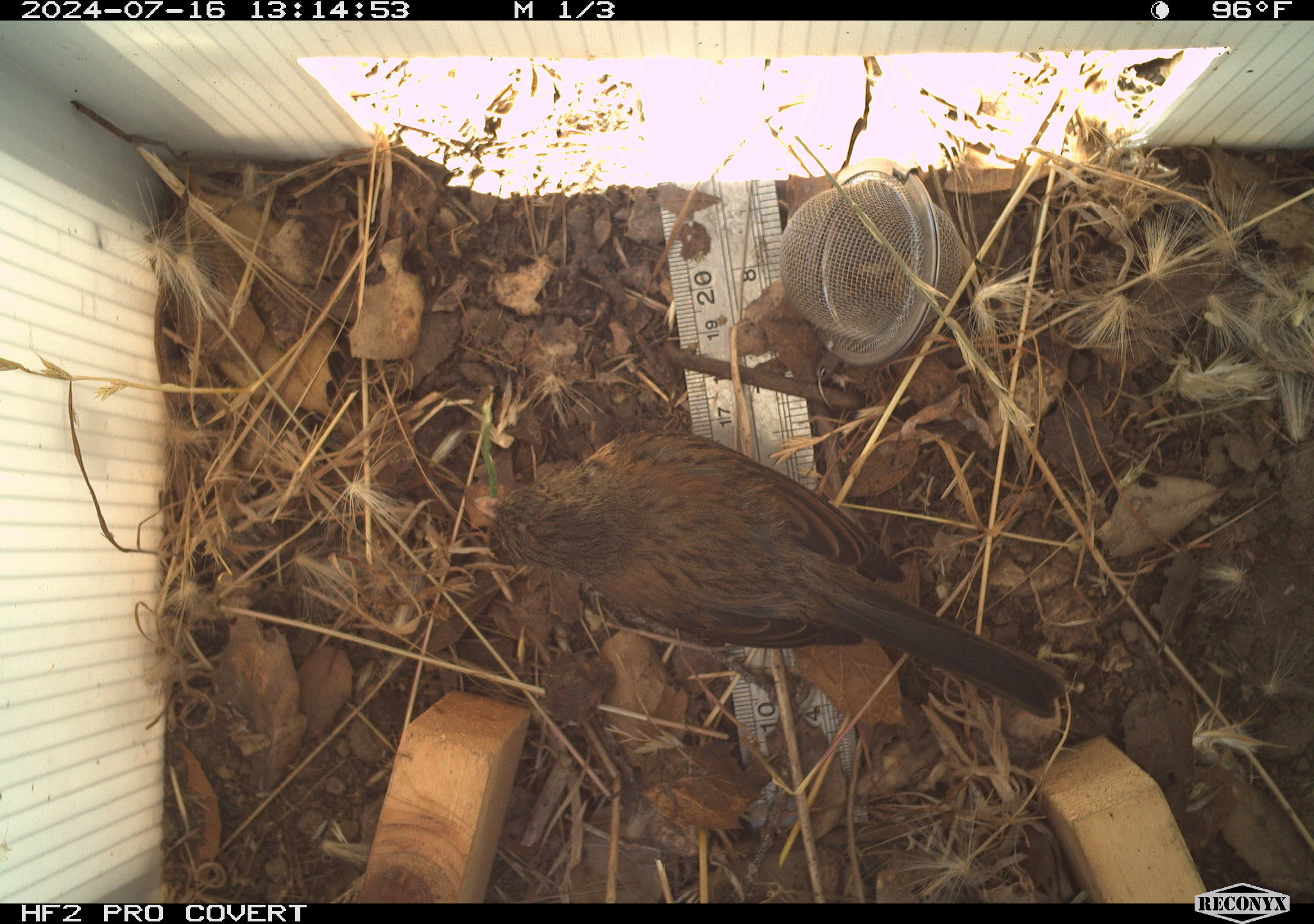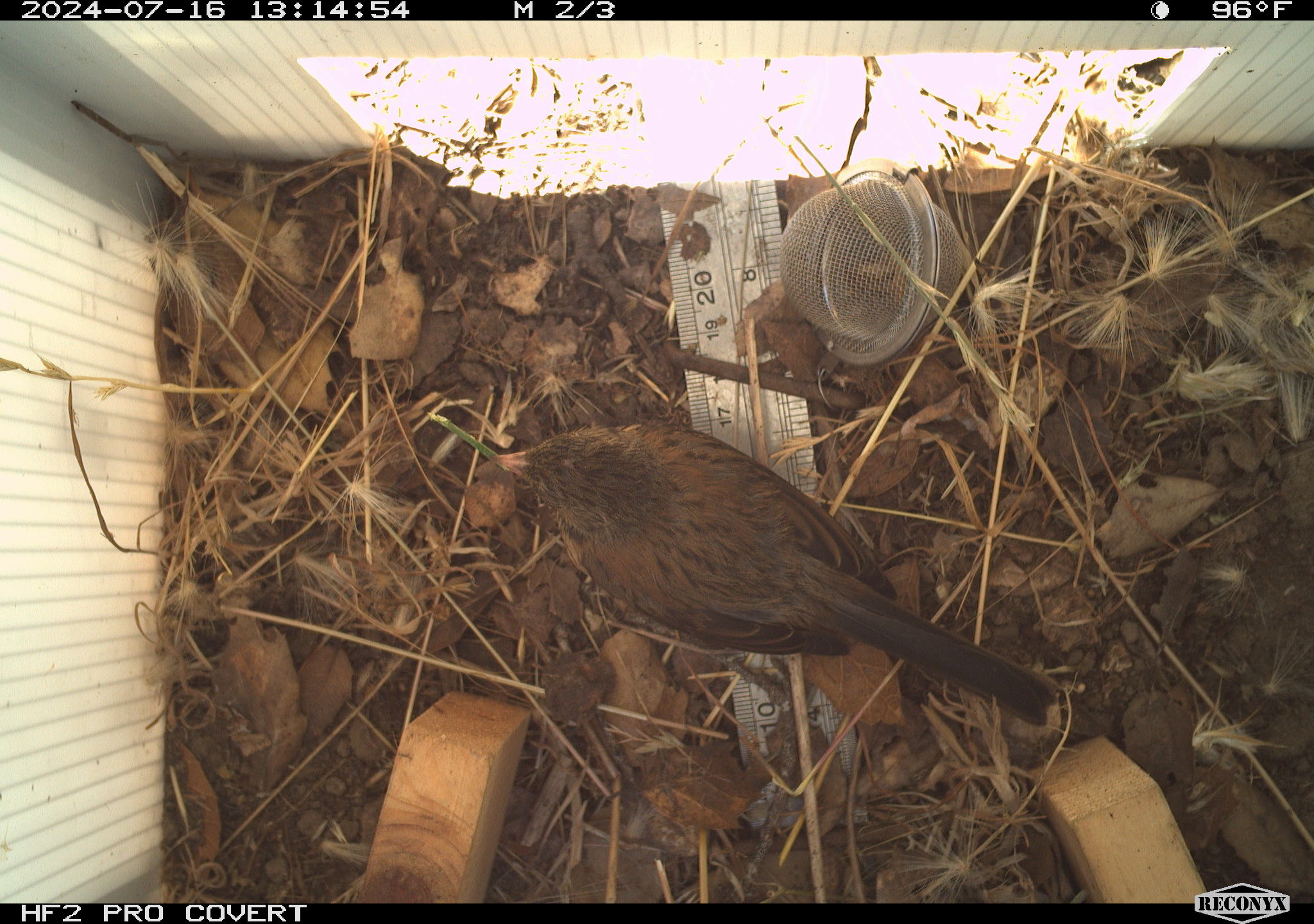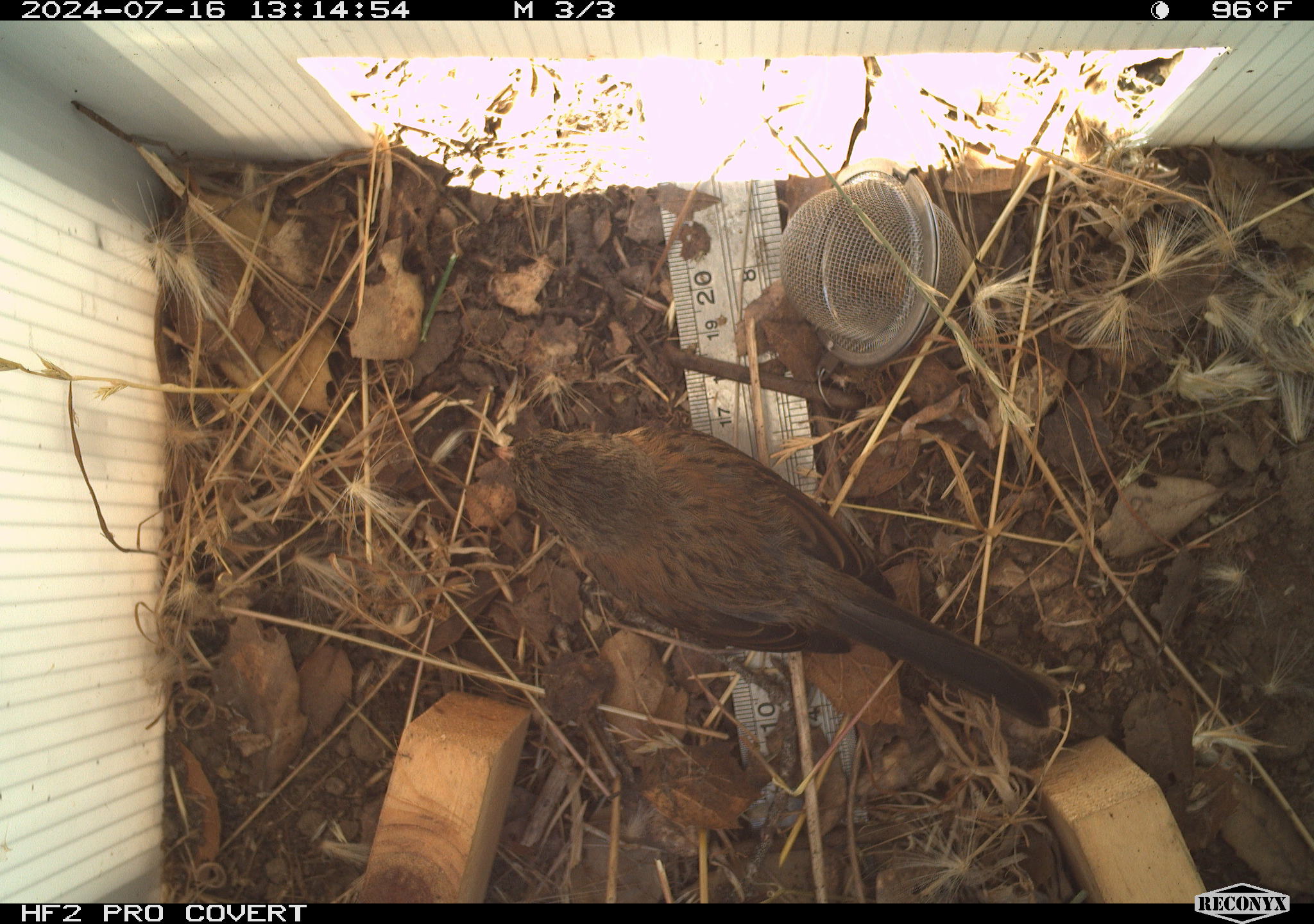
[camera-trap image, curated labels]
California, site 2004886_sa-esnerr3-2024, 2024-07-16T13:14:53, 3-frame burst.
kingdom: Animalia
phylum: Chordata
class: Aves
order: Passeriformes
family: Passeridae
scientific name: Passeridae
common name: old world sparrows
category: passeridae family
Passeridae family (old world sparrows) (Passeridae).